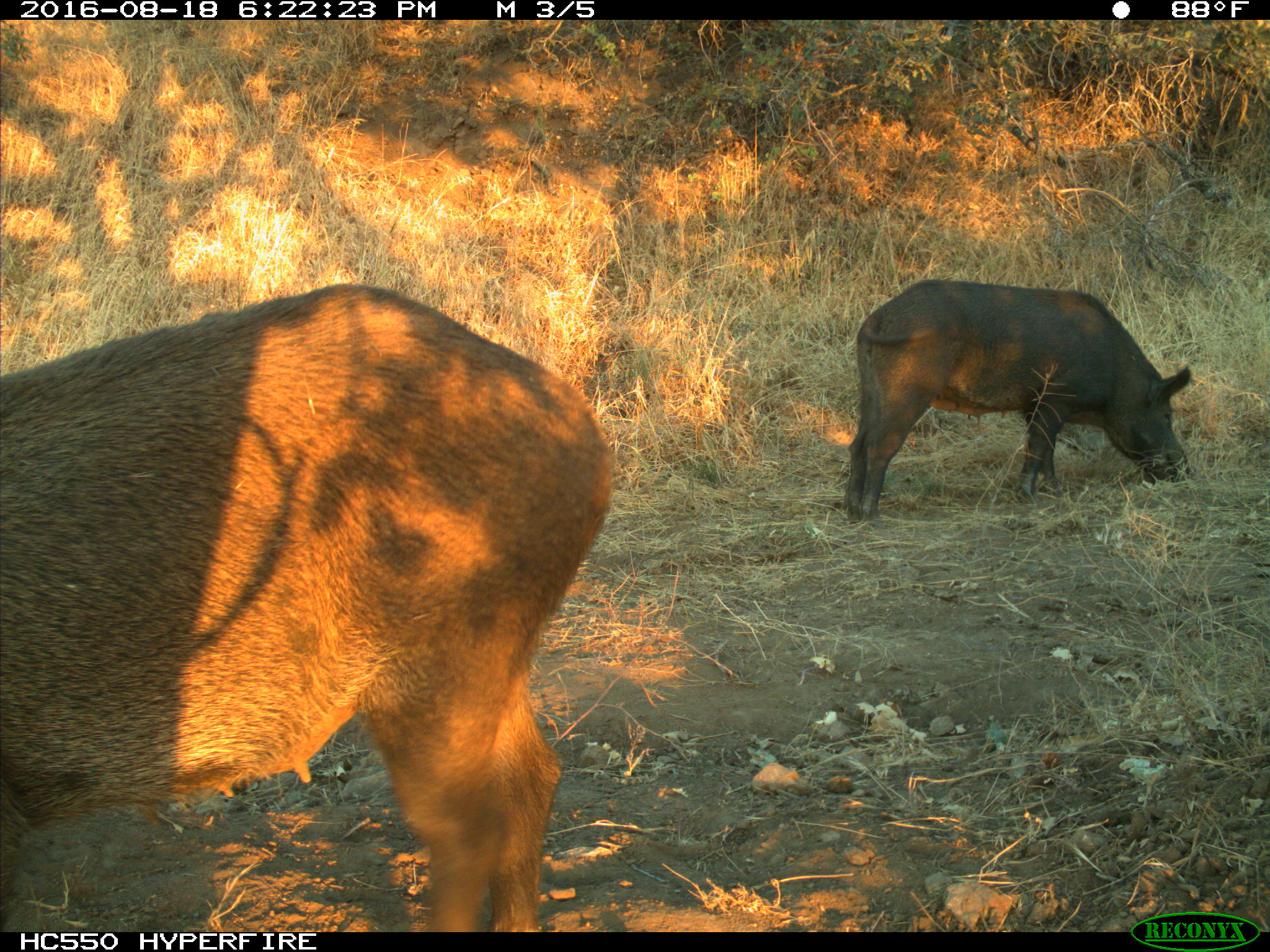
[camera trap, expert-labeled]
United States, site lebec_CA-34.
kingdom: Animalia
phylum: Chordata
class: Mammalia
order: Artiodactyla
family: Suidae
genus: Sus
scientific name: Sus scrofa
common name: wild boar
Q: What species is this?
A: Sus scrofa (wild boar).